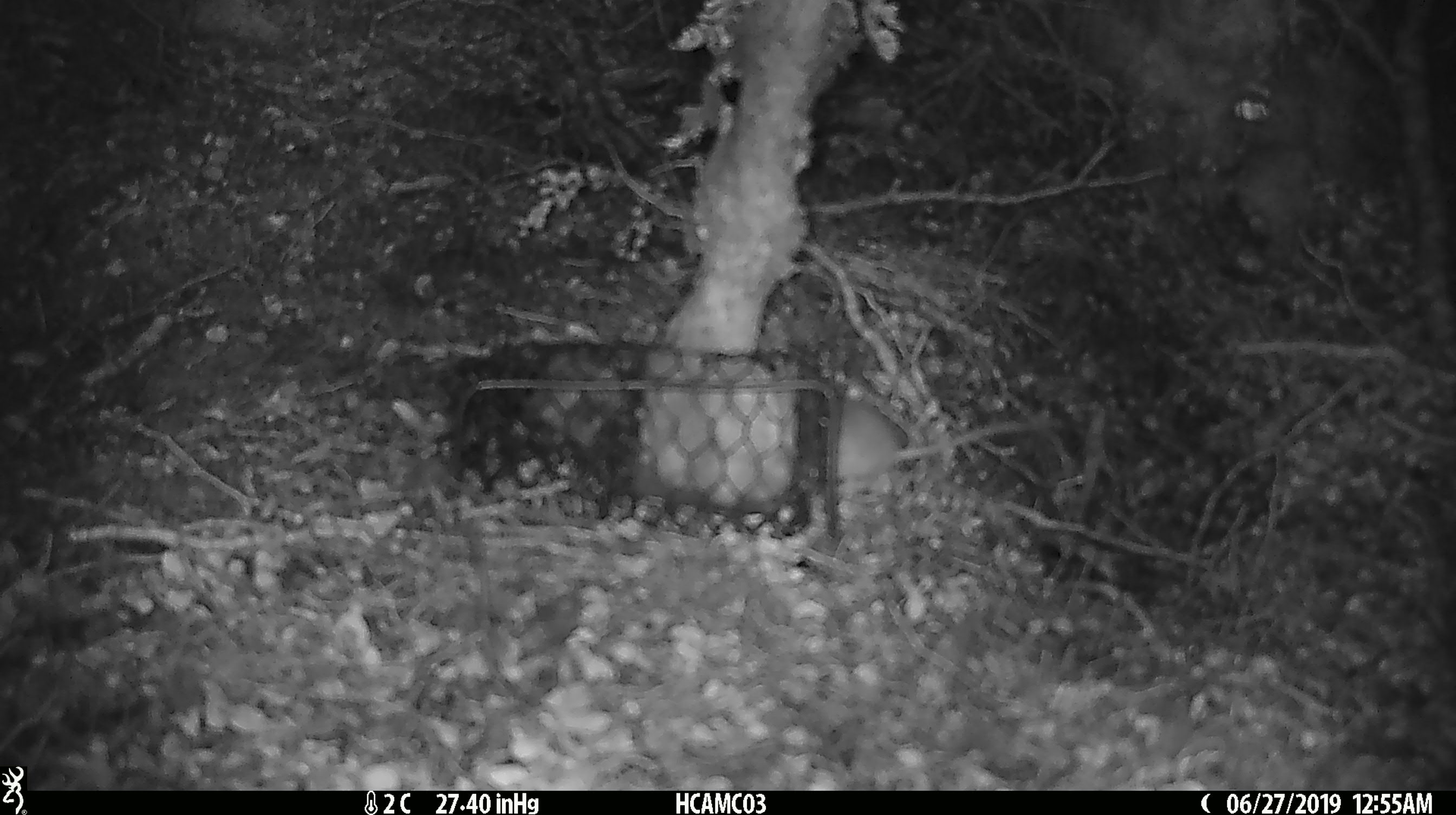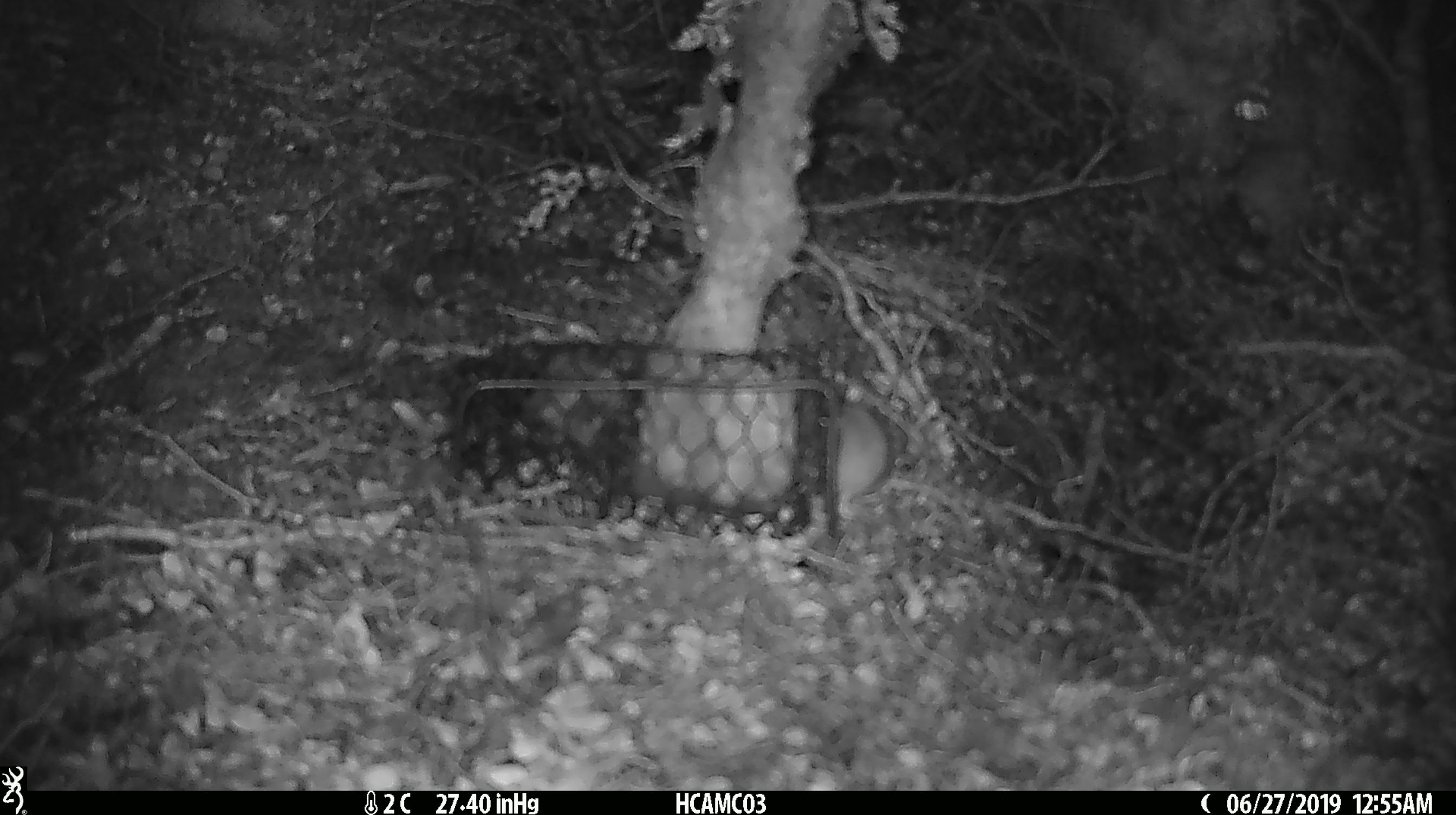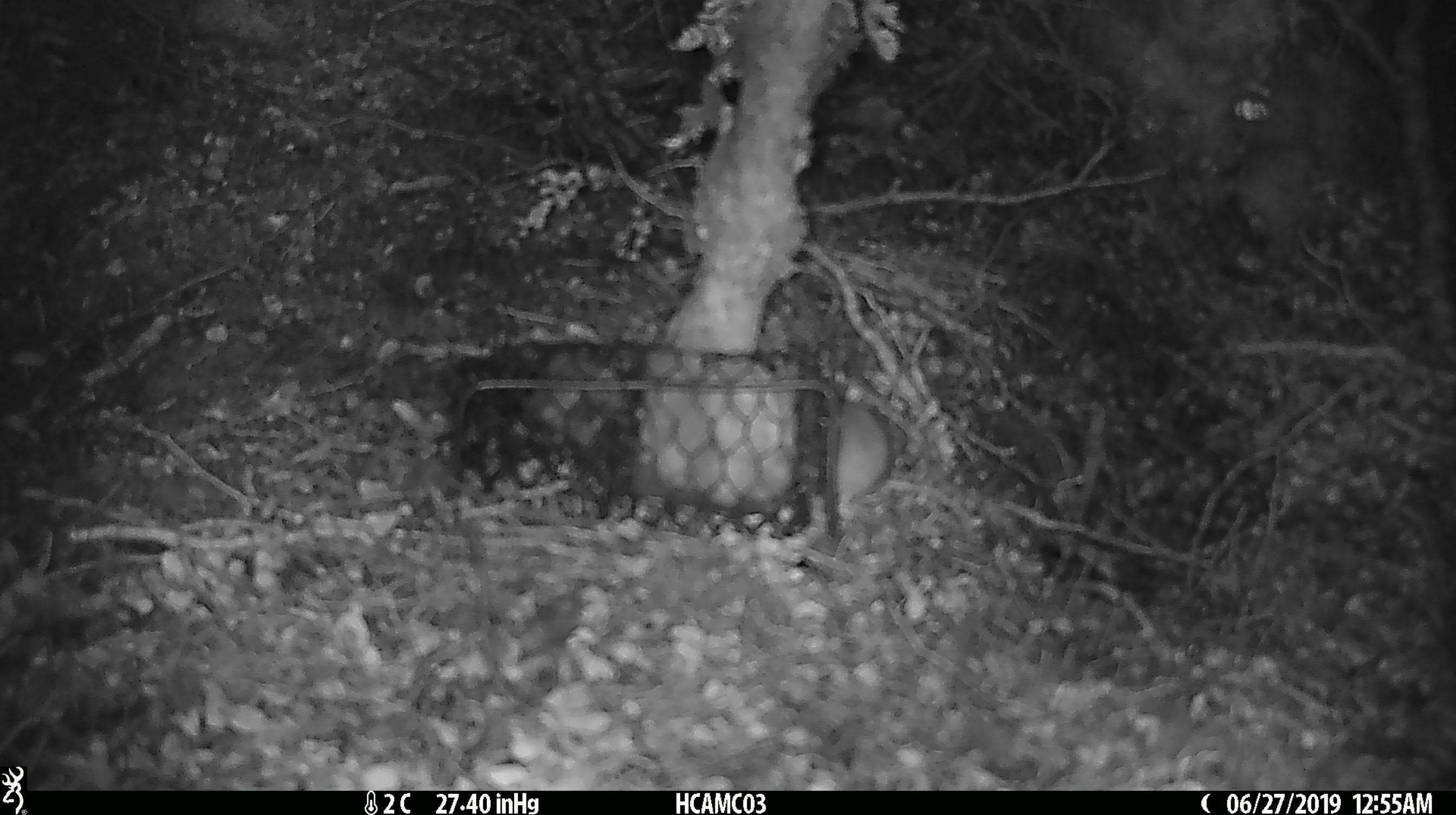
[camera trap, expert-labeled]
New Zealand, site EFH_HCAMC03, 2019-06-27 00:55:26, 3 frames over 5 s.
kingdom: Animalia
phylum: Chordata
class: Mammalia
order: Rodentia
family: Muridae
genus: Mus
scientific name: Mus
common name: mouse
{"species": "mouse (Mus)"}